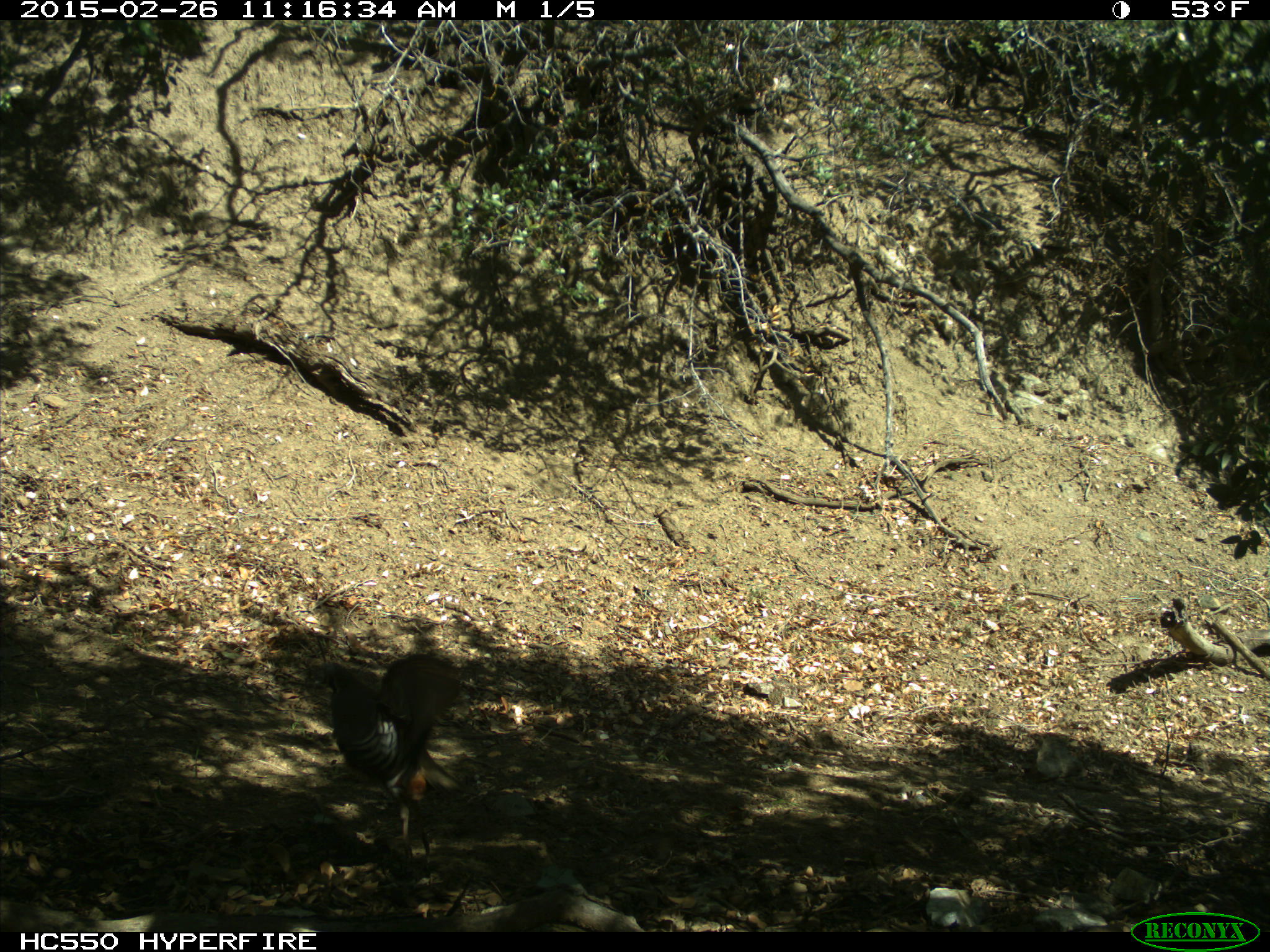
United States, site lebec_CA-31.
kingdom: Animalia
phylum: Chordata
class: Aves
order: Galliformes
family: Odontophoridae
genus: Callipepla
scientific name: Callipepla californica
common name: california quail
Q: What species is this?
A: Callipepla californica (california quail).